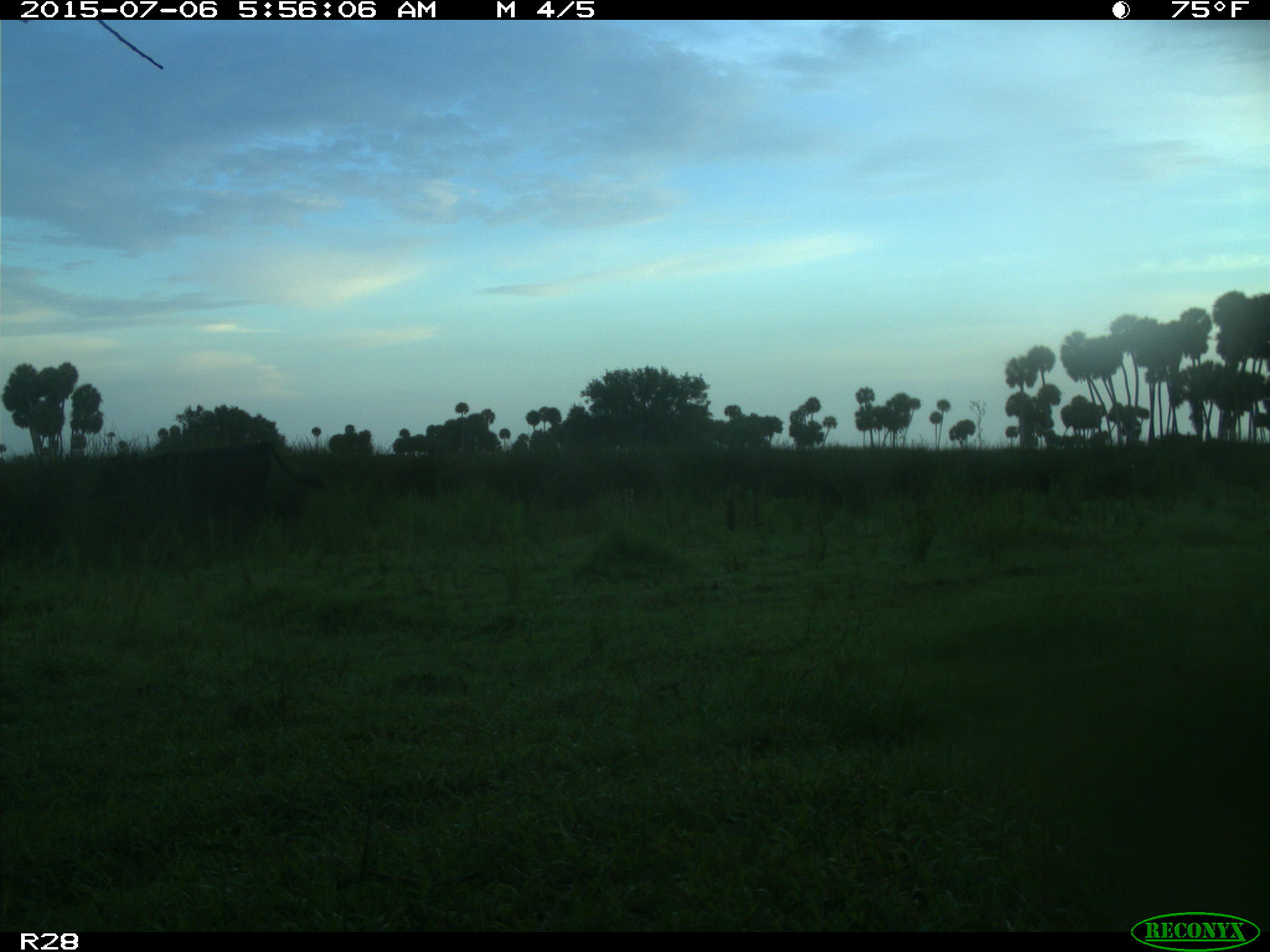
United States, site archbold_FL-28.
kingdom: Animalia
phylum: Chordata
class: Mammalia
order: Artiodactyla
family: Bovidae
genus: Bos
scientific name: Bos taurus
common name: domestic cow